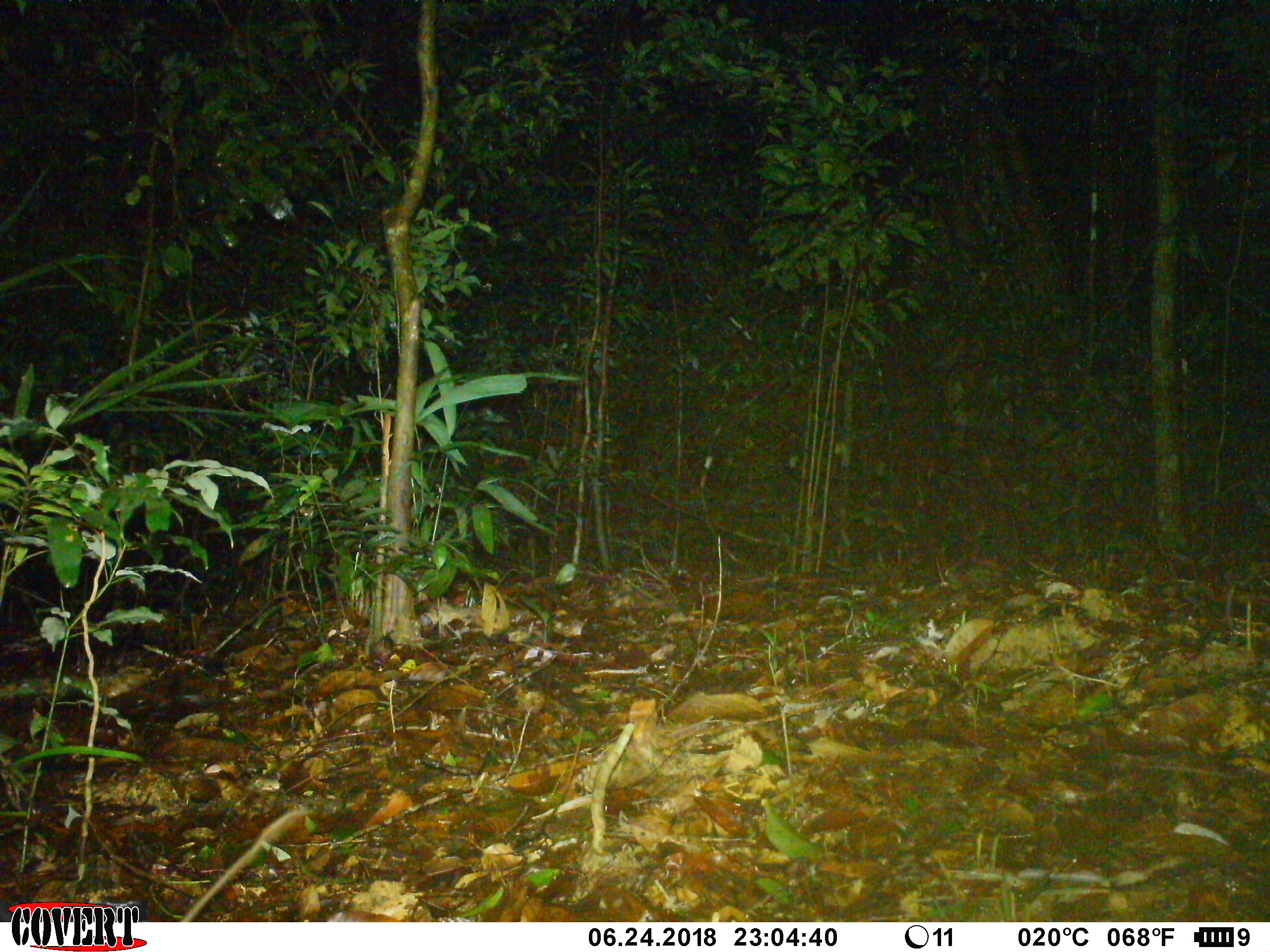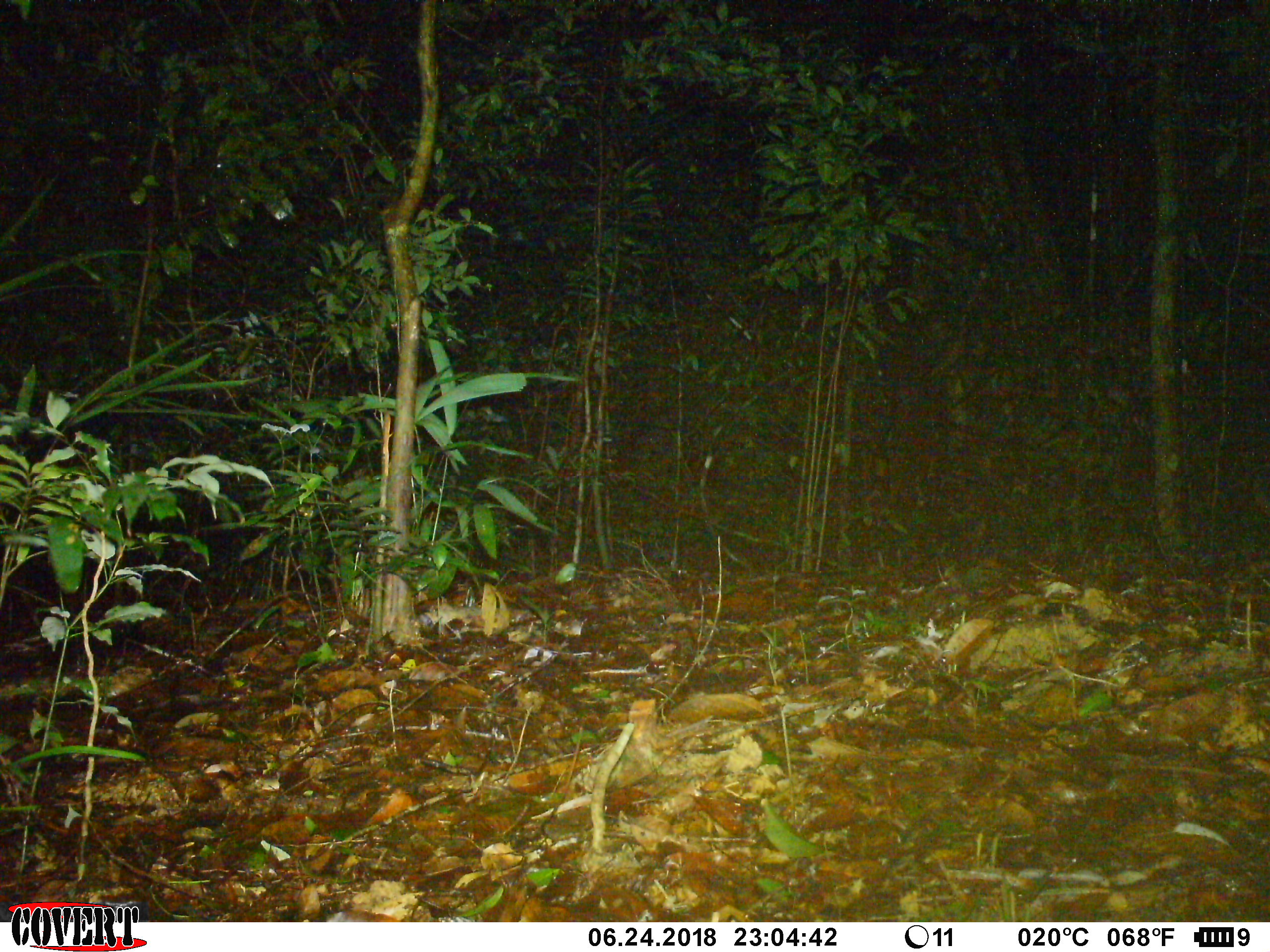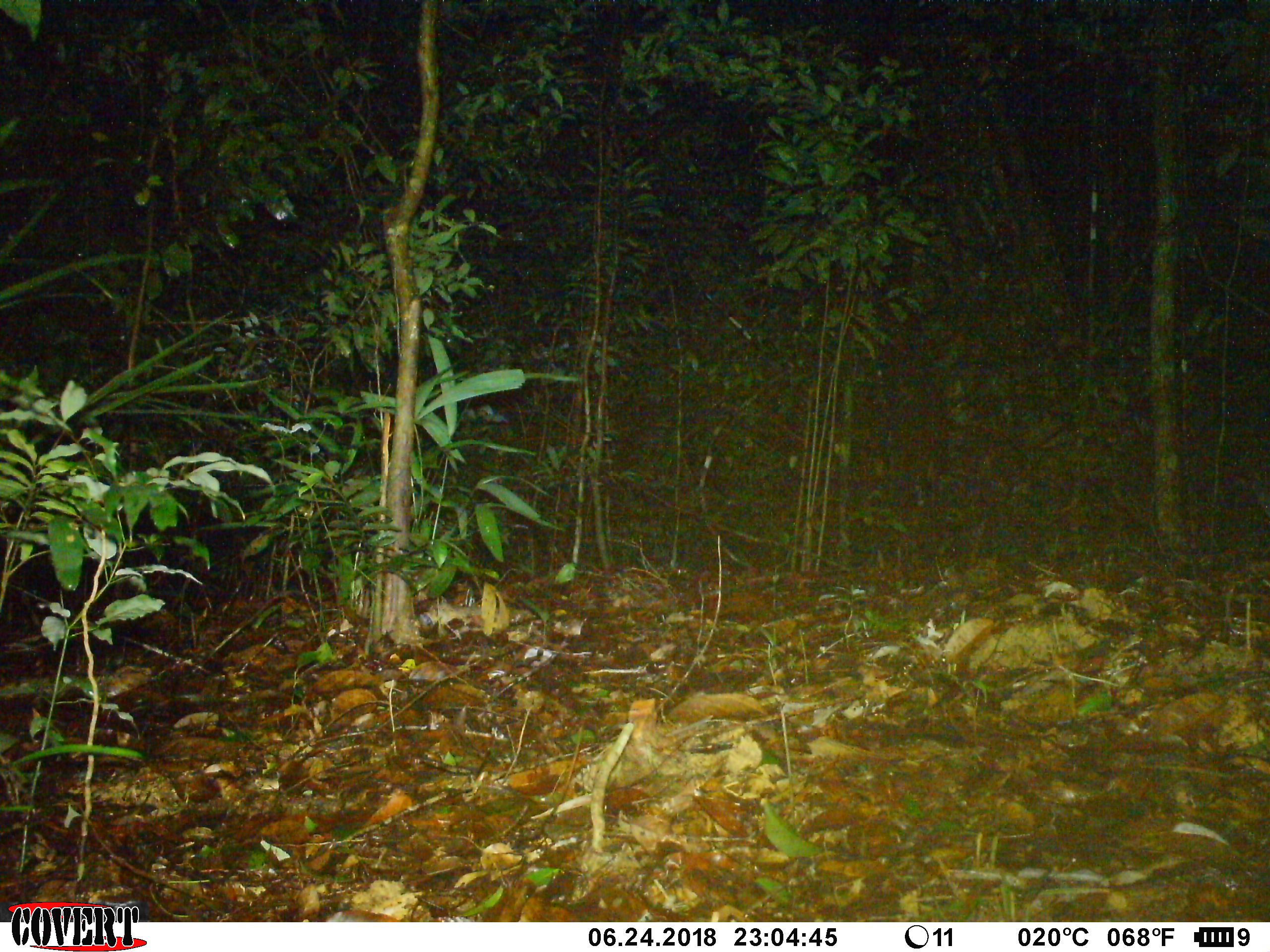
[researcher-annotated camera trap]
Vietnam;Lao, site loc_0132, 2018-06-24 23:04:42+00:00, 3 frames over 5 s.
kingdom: Animalia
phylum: Chordata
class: Mammalia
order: Rodentia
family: Muridae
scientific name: Muridae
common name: old-world mice and rats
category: unidentified murid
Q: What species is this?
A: Unidentified murid (old-world mice and rats) (Muridae).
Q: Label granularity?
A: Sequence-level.